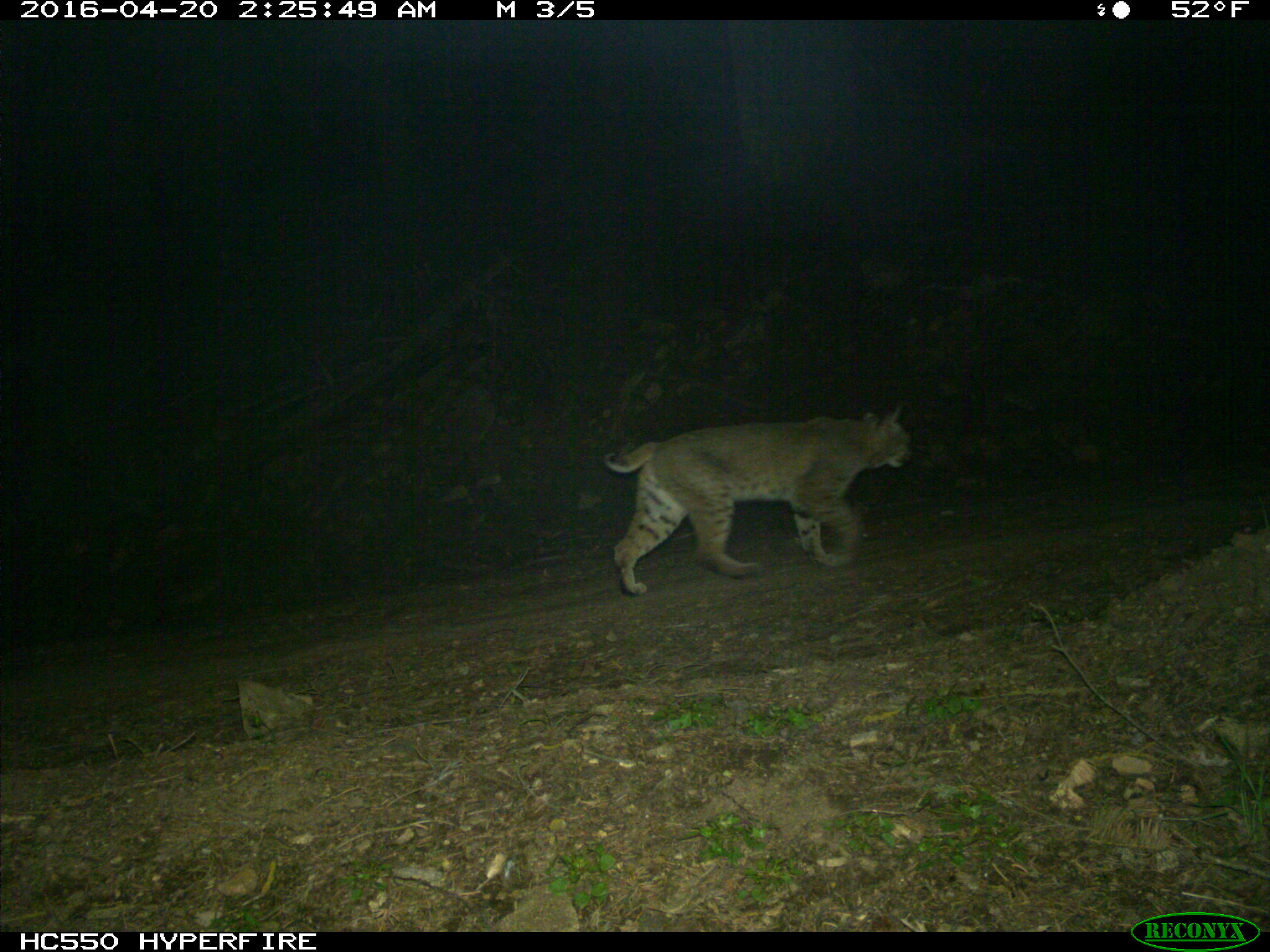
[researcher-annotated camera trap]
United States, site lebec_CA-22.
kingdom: Animalia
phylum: Chordata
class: Mammalia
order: Carnivora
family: Felidae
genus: Lynx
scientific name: Lynx rufus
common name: bobcat